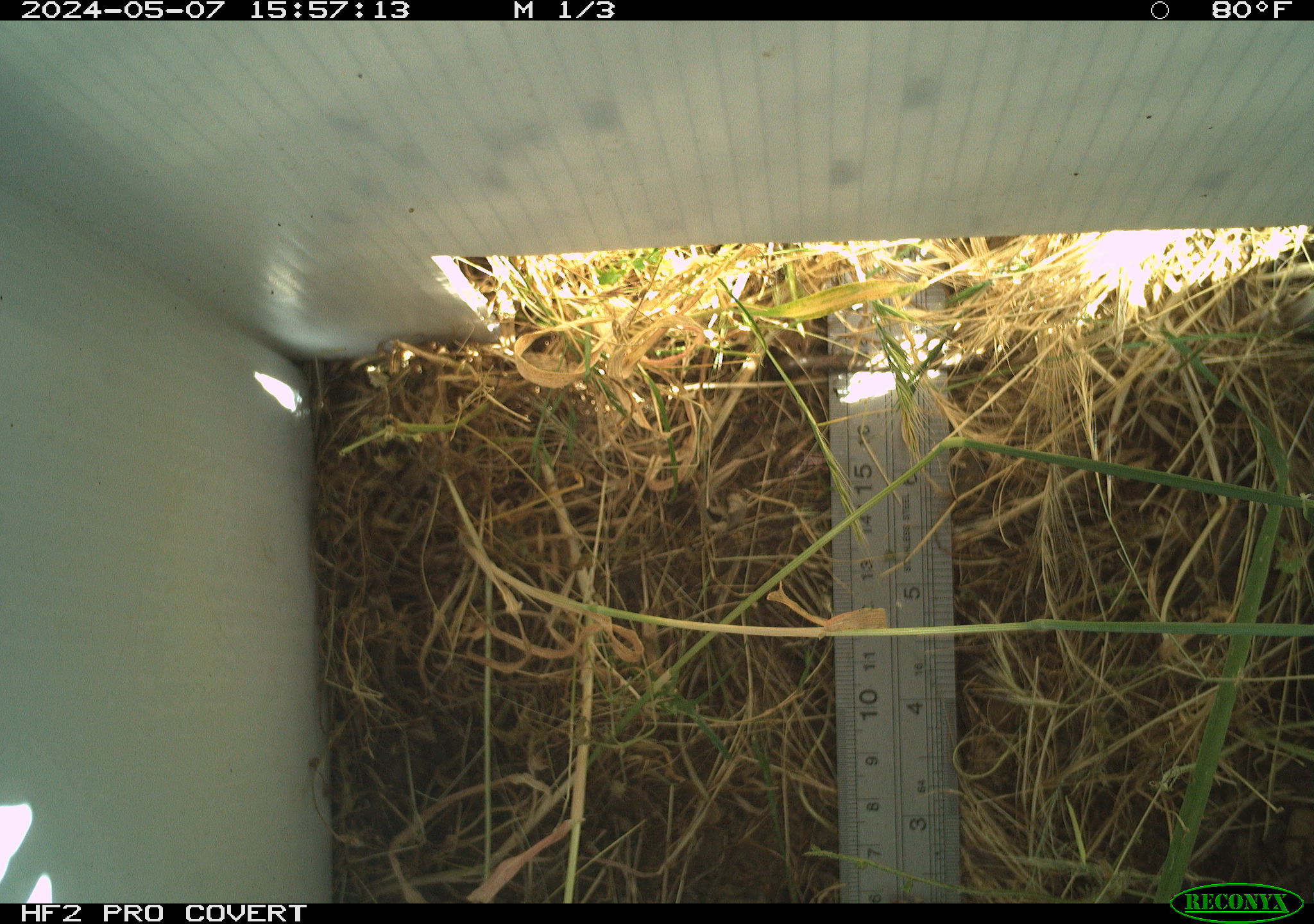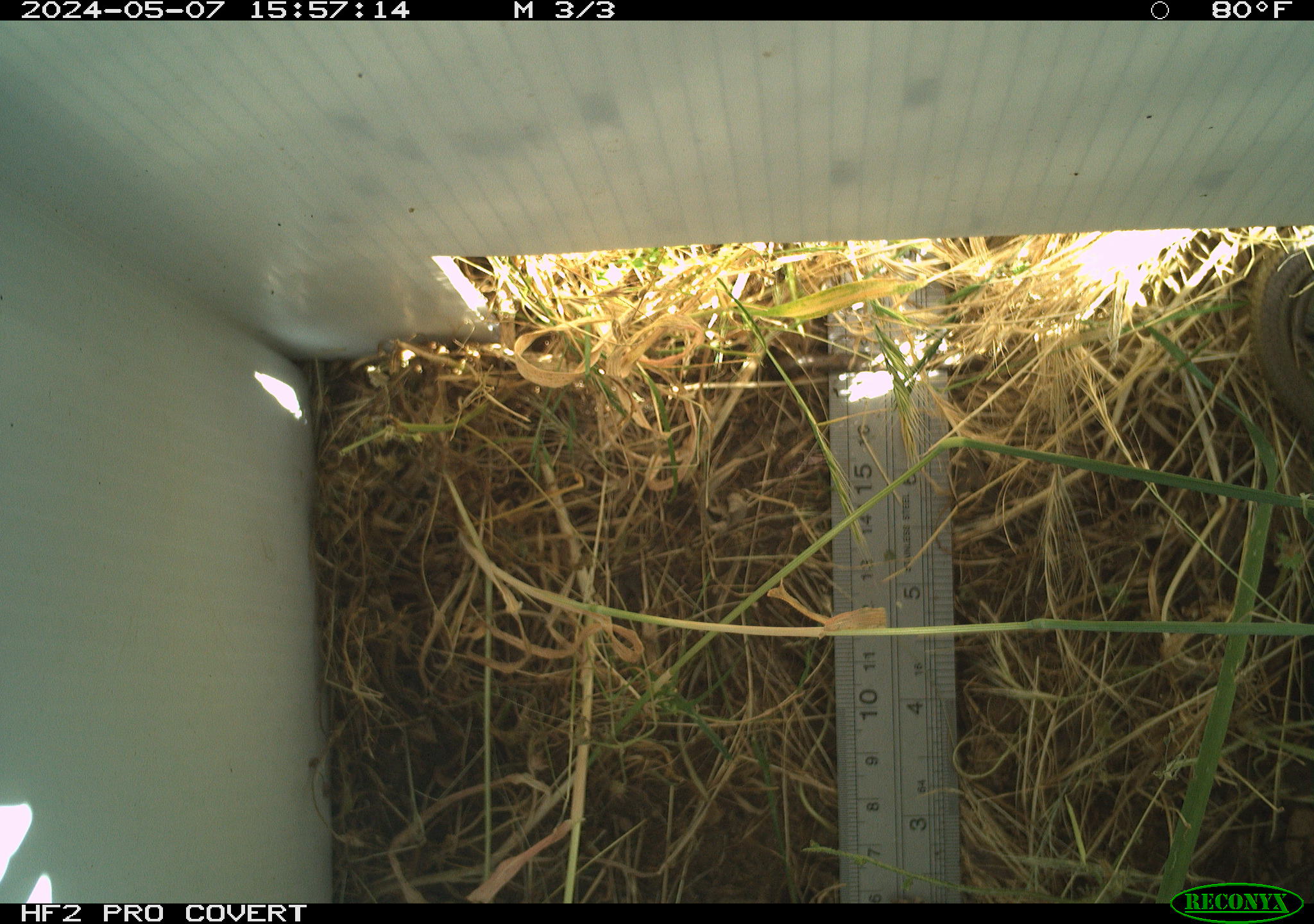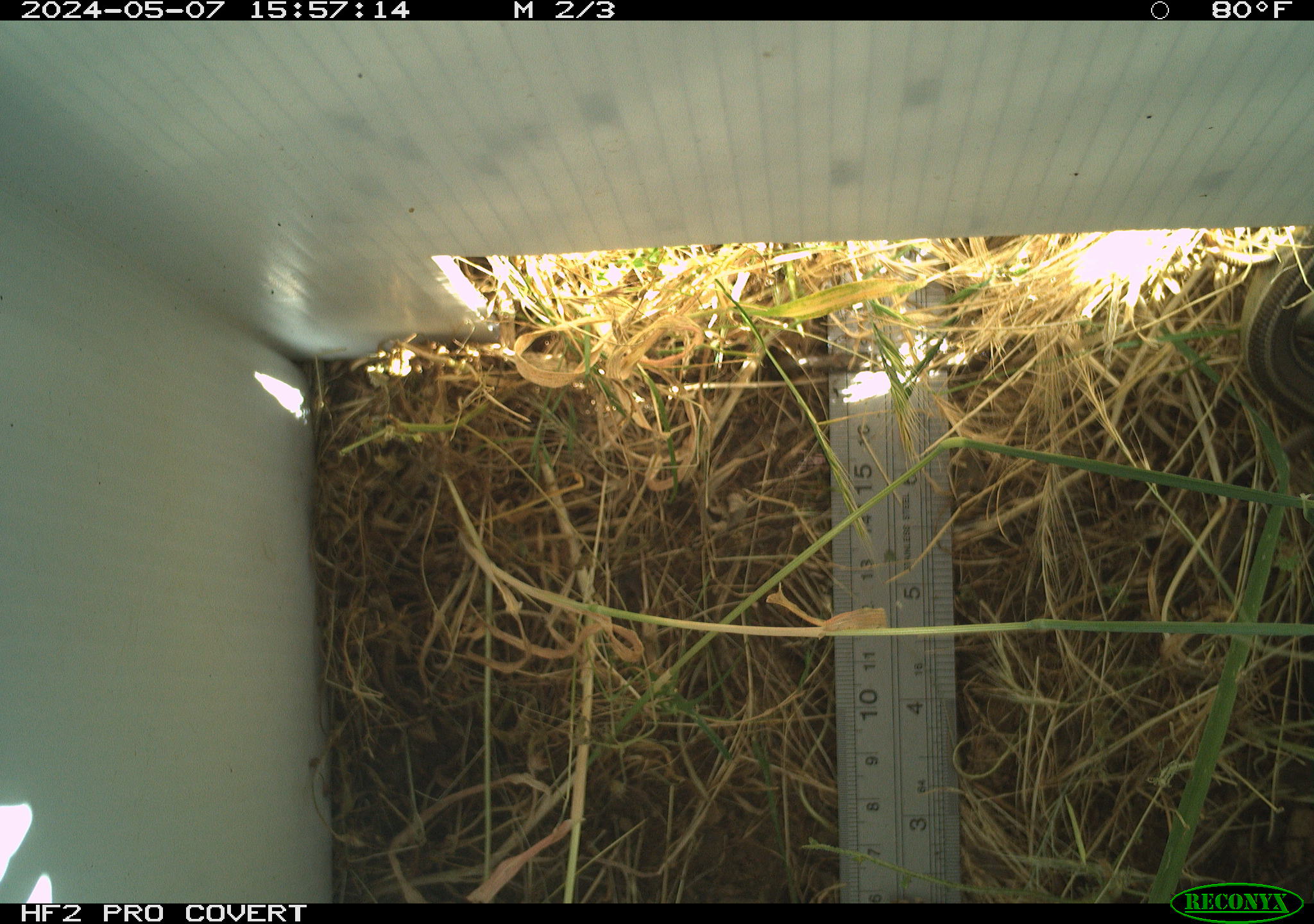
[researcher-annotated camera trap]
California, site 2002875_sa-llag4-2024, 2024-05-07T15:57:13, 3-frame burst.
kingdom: Animalia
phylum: Chordata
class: Reptilia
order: Squamata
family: Scincidae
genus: Plestiodon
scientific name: Plestiodon skiltonianus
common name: western skink